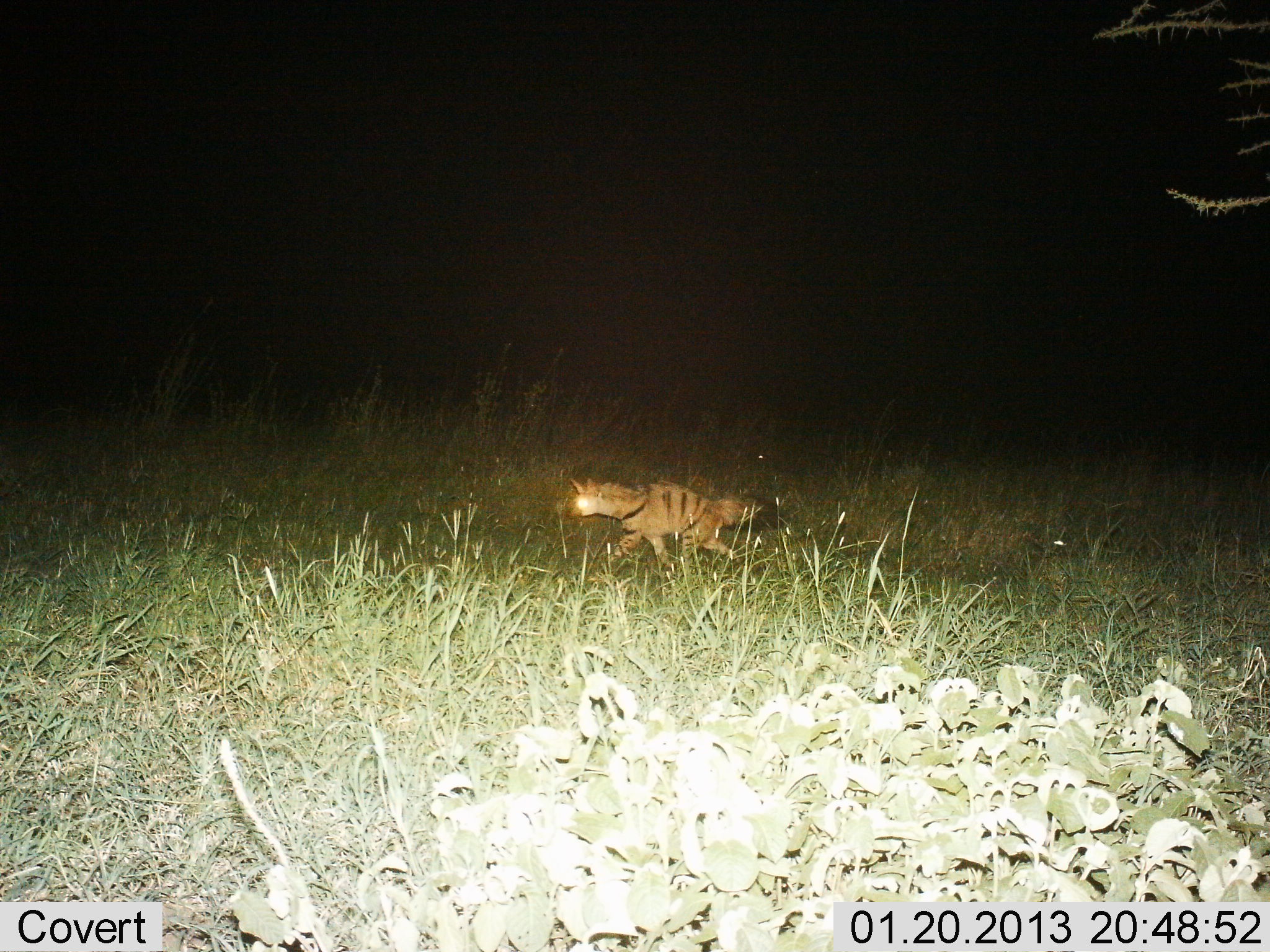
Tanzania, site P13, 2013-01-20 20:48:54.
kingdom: Animalia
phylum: Chordata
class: Mammalia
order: Carnivora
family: Hyaenidae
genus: Proteles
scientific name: Proteles cristatus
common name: aardwolf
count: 1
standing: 0%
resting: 0%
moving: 100%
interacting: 0%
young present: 0%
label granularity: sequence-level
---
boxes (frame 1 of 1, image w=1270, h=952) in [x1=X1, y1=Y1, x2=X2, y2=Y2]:
animal: [x1=558, y1=476, x2=791, y2=573]